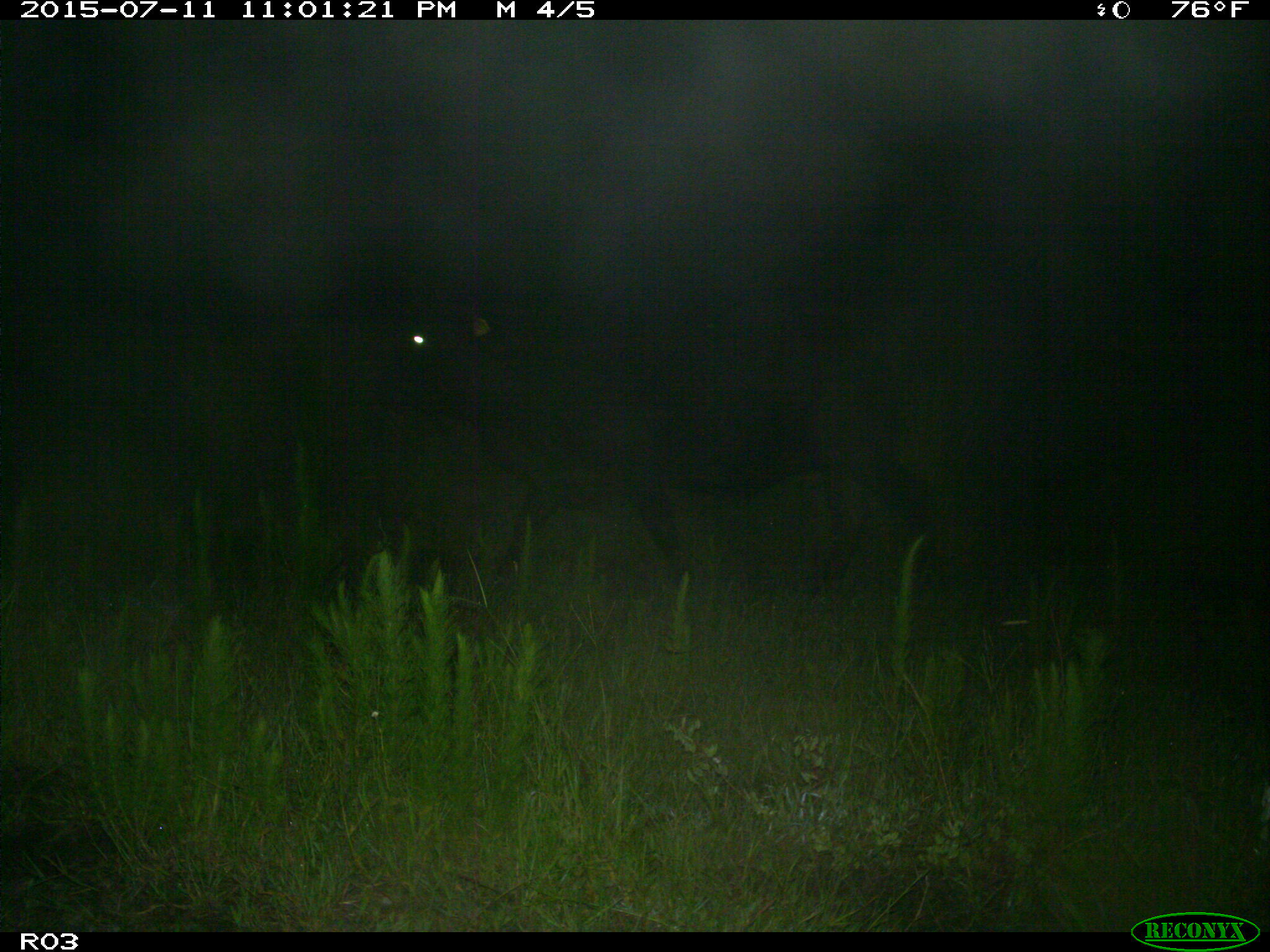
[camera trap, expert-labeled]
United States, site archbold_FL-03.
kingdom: Animalia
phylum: Chordata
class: Mammalia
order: Artiodactyla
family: Bovidae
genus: Bos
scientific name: Bos taurus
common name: domestic cow